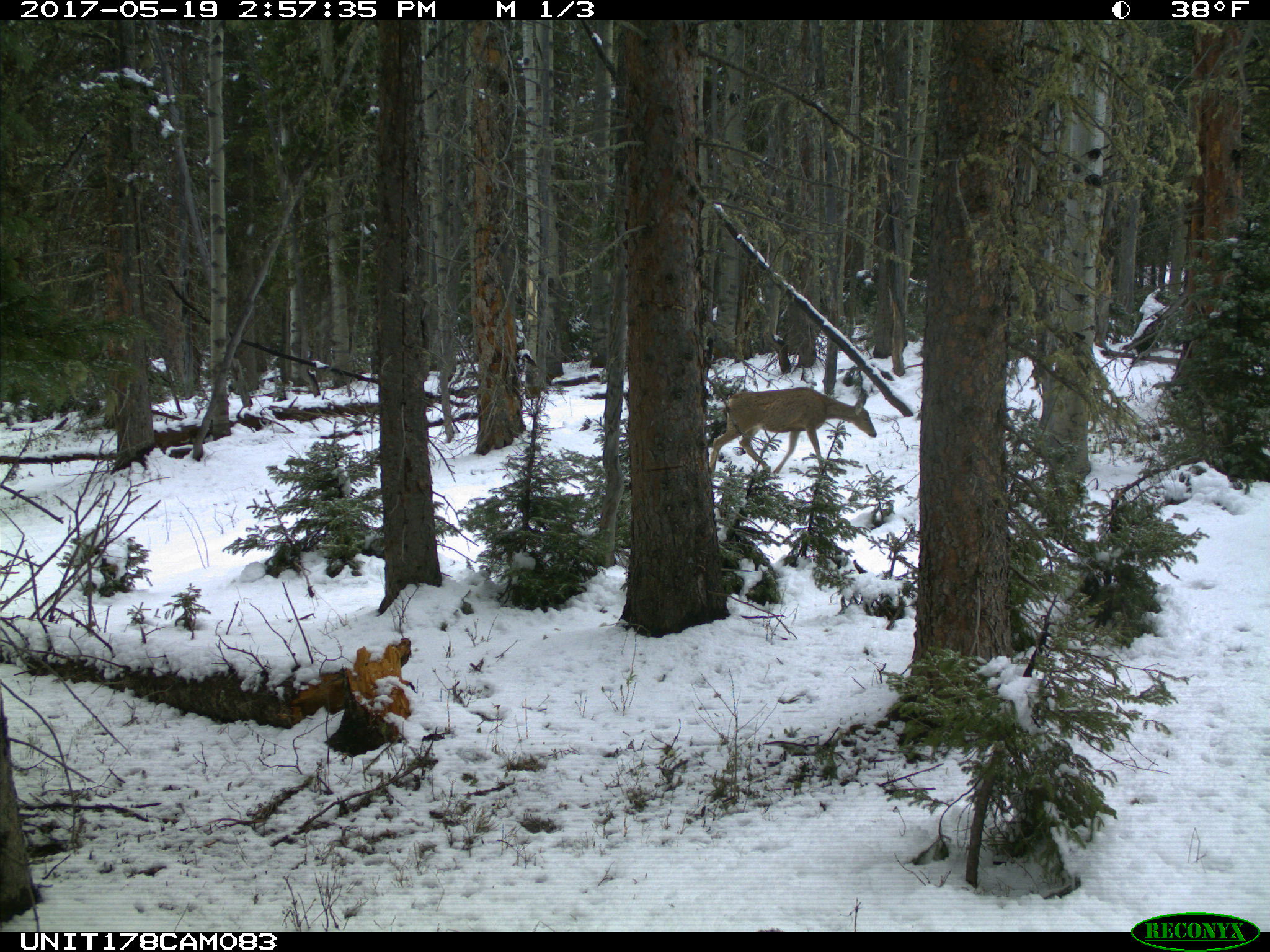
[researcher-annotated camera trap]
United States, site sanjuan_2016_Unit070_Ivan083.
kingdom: Animalia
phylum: Chordata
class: Mammalia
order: Artiodactyla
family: Cervidae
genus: Odocoileus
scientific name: Odocoileus hemionus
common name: mule deer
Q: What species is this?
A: Odocoileus hemionus (mule deer).